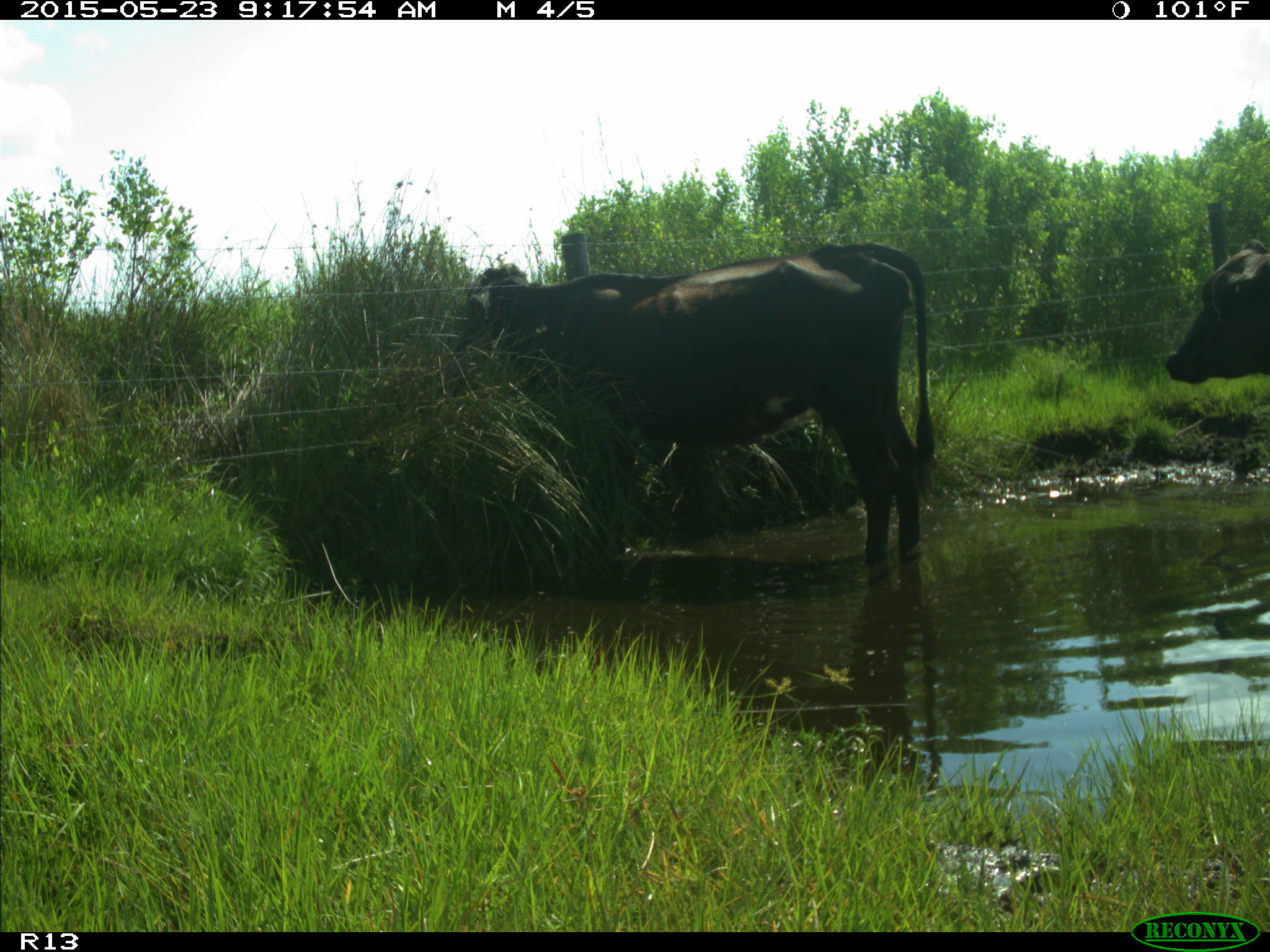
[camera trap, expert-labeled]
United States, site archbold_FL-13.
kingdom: Animalia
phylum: Chordata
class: Mammalia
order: Artiodactyla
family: Bovidae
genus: Bos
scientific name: Bos taurus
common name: domestic cow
Bos taurus (domestic cow).